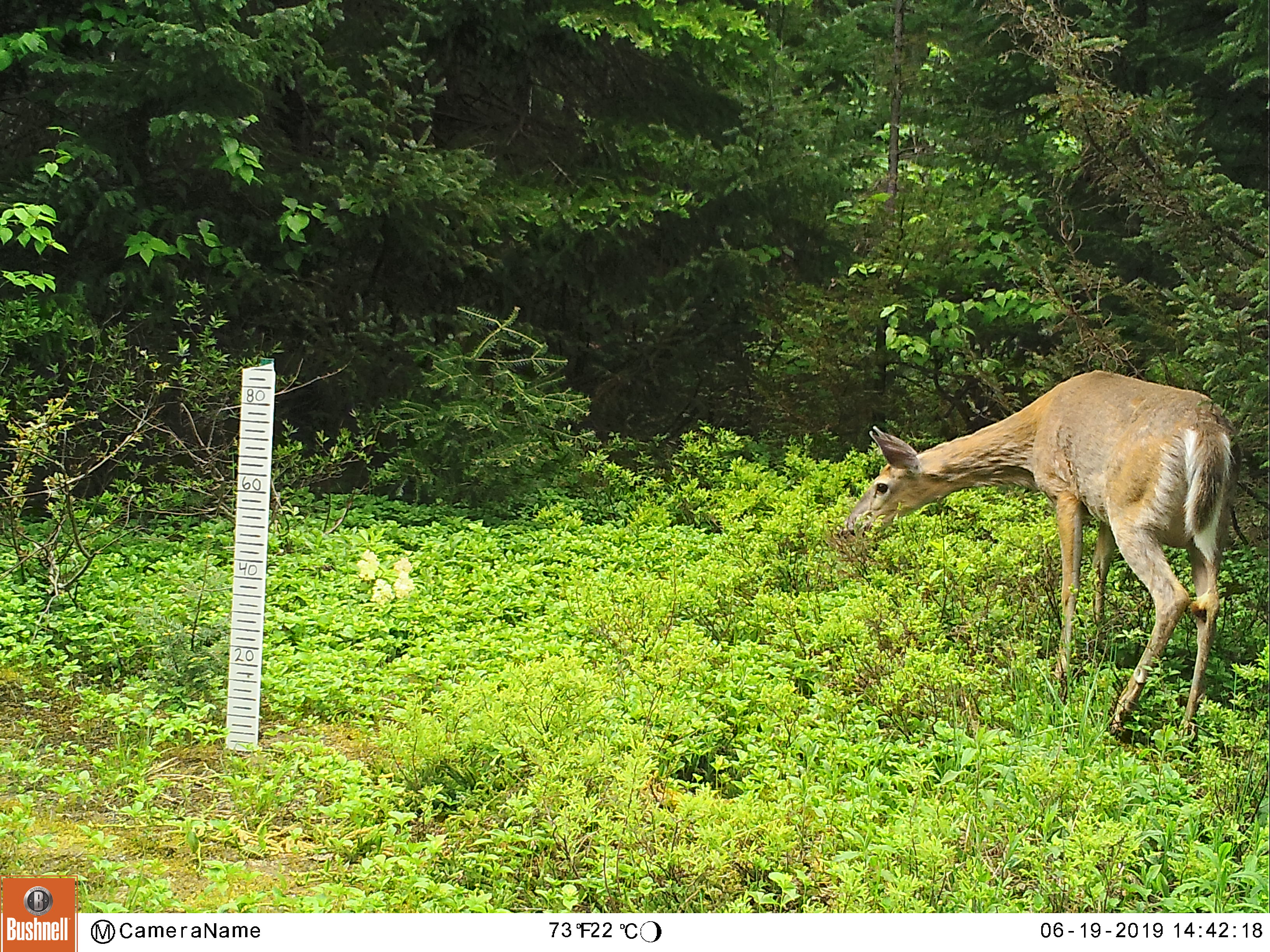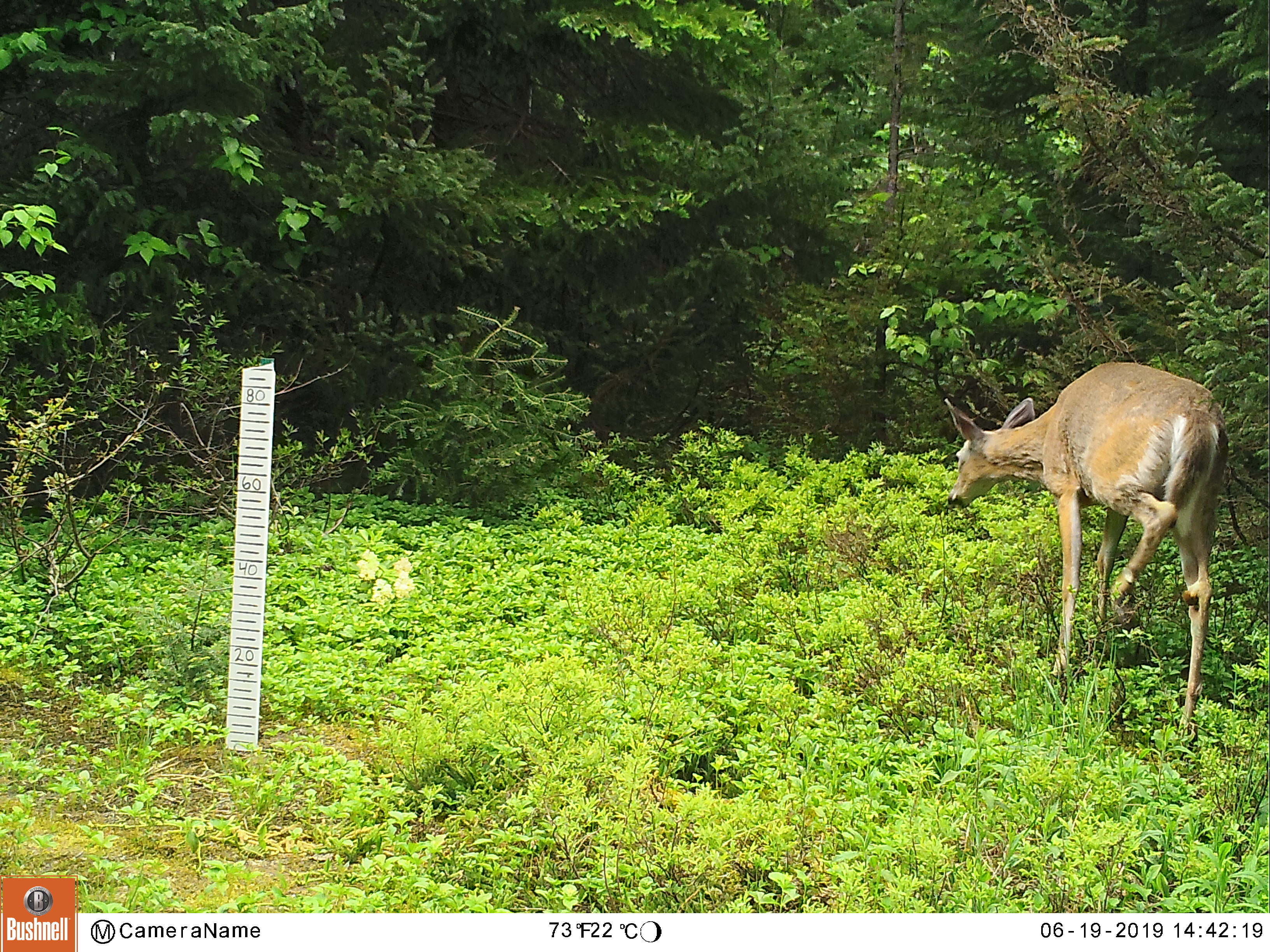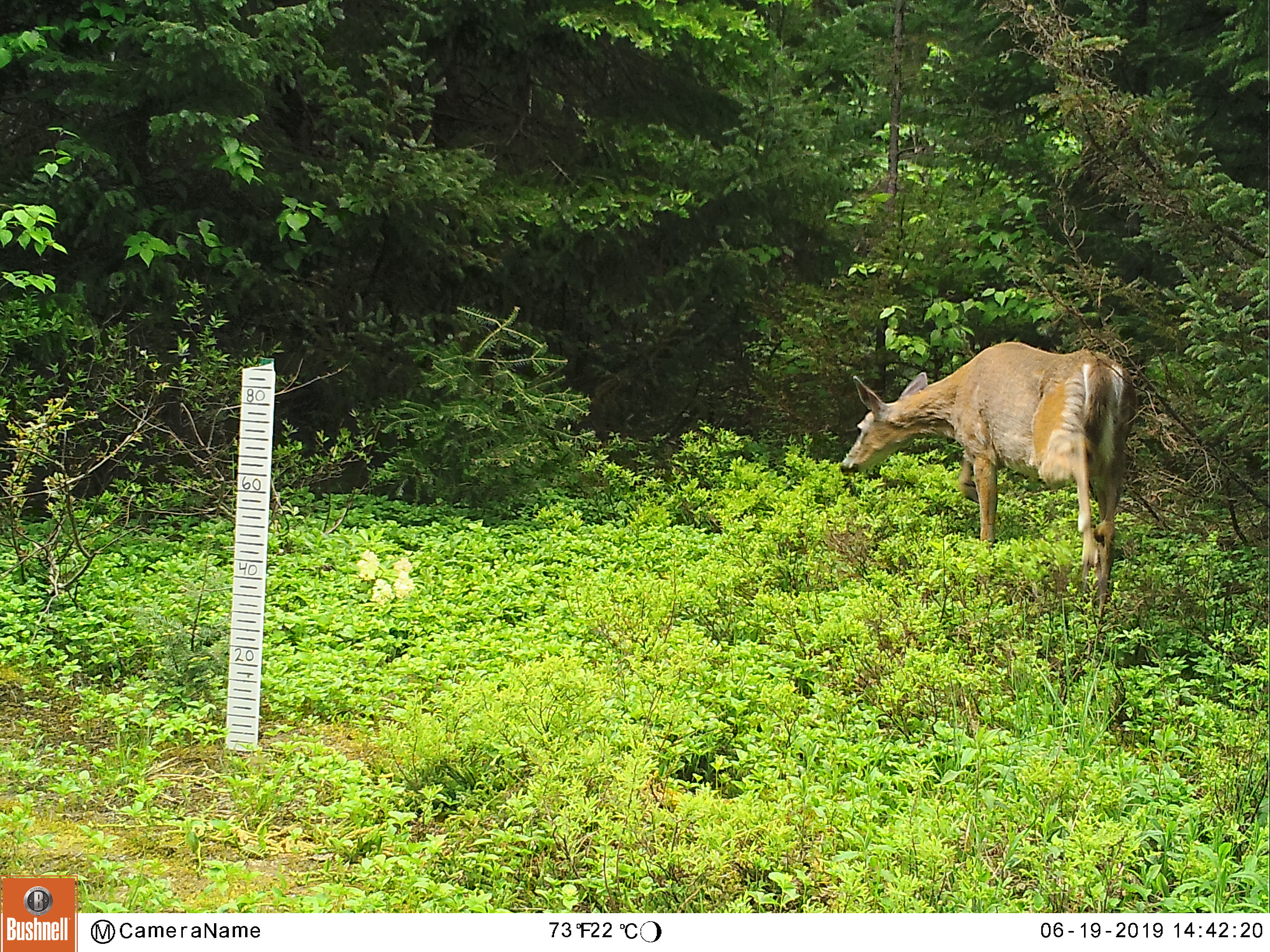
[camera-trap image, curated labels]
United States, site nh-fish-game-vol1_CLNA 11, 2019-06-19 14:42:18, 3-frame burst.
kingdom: Animalia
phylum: Chordata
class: Mammalia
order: Artiodactyla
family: Cervidae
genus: Odocoileus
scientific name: Odocoileus virginianus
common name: white-tailed deer